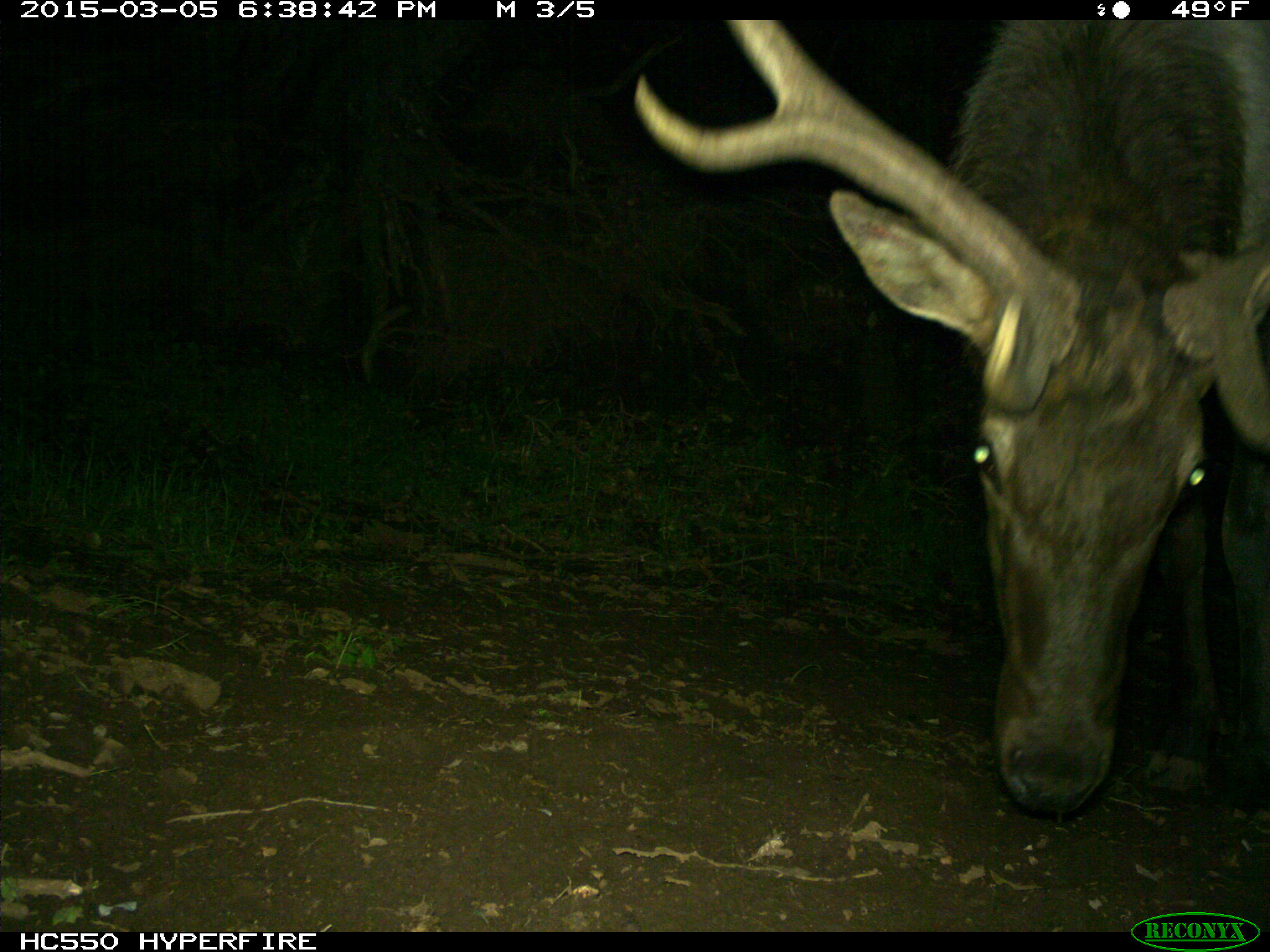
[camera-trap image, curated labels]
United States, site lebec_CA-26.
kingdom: Animalia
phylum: Chordata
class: Mammalia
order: Artiodactyla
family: Cervidae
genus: Cervus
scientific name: Cervus canadensis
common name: elk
Cervus canadensis (elk).